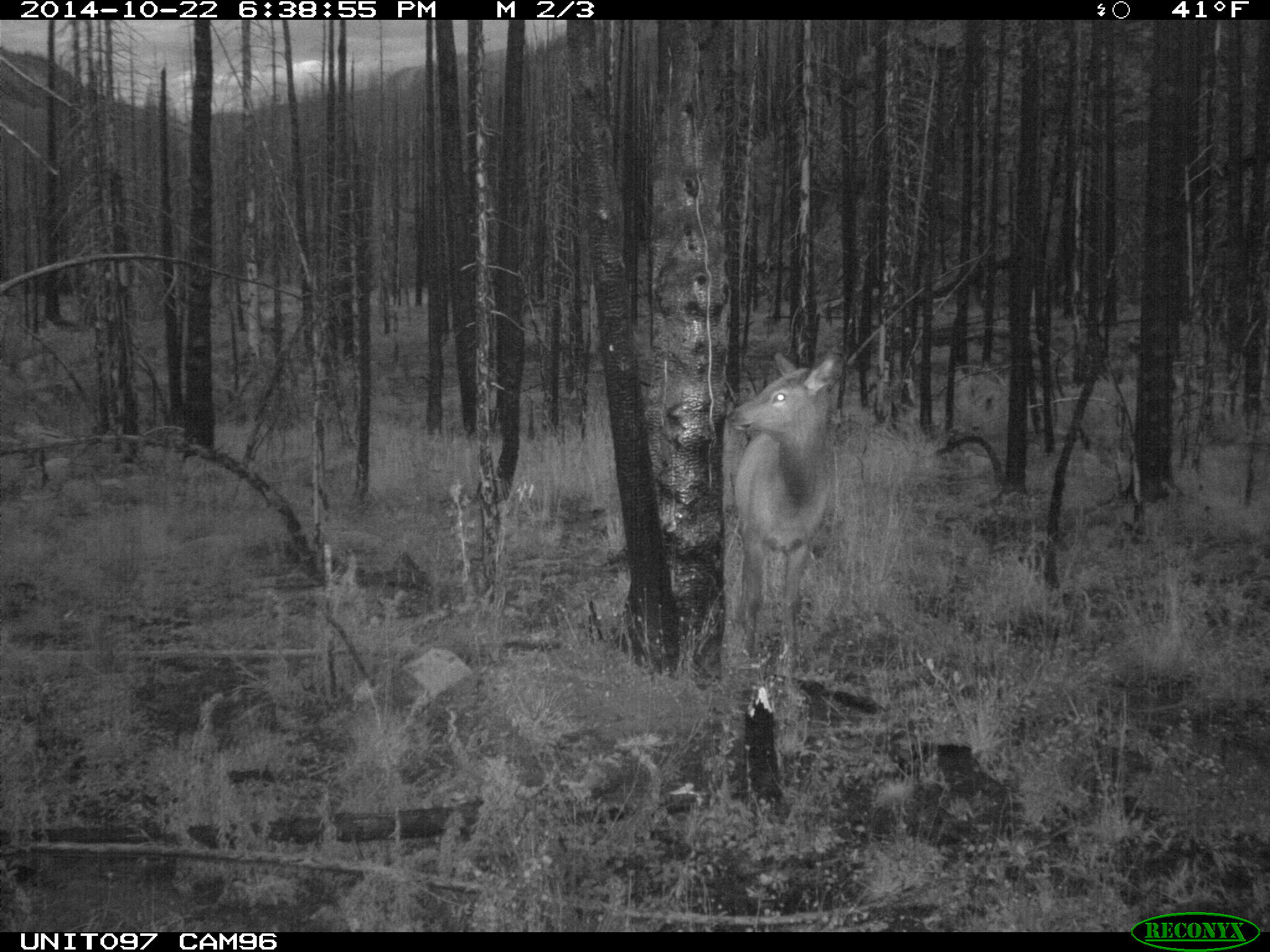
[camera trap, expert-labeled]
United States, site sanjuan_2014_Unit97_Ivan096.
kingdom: Animalia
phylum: Chordata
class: Mammalia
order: Artiodactyla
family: Cervidae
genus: Cervus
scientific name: Cervus elaphus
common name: red deer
Cervus elaphus (red deer).